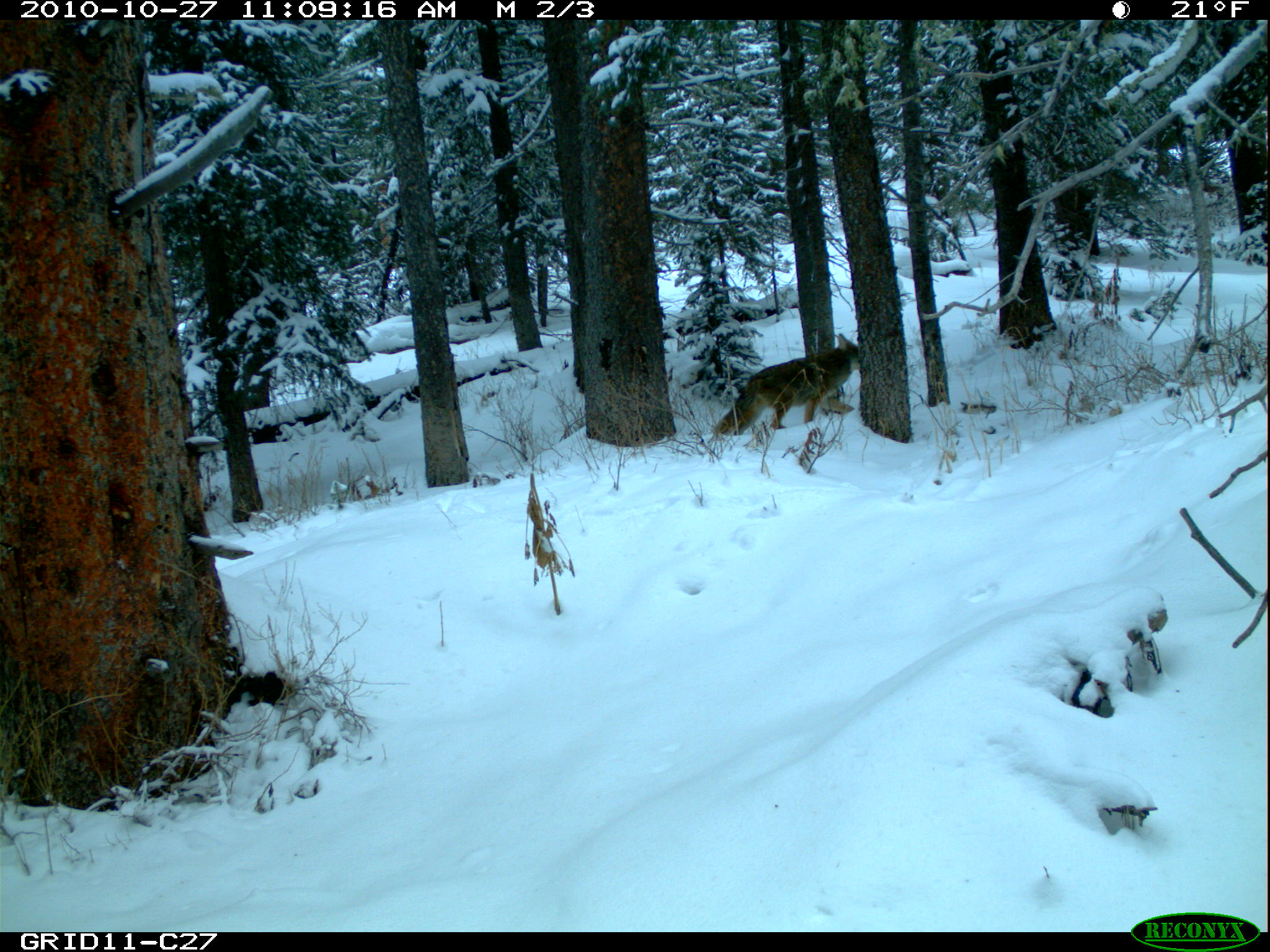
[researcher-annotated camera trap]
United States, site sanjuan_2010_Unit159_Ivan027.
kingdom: Animalia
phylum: Chordata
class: Mammalia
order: Carnivora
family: Canidae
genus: Canis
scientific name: Canis latrans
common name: coyote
Canis latrans (coyote).